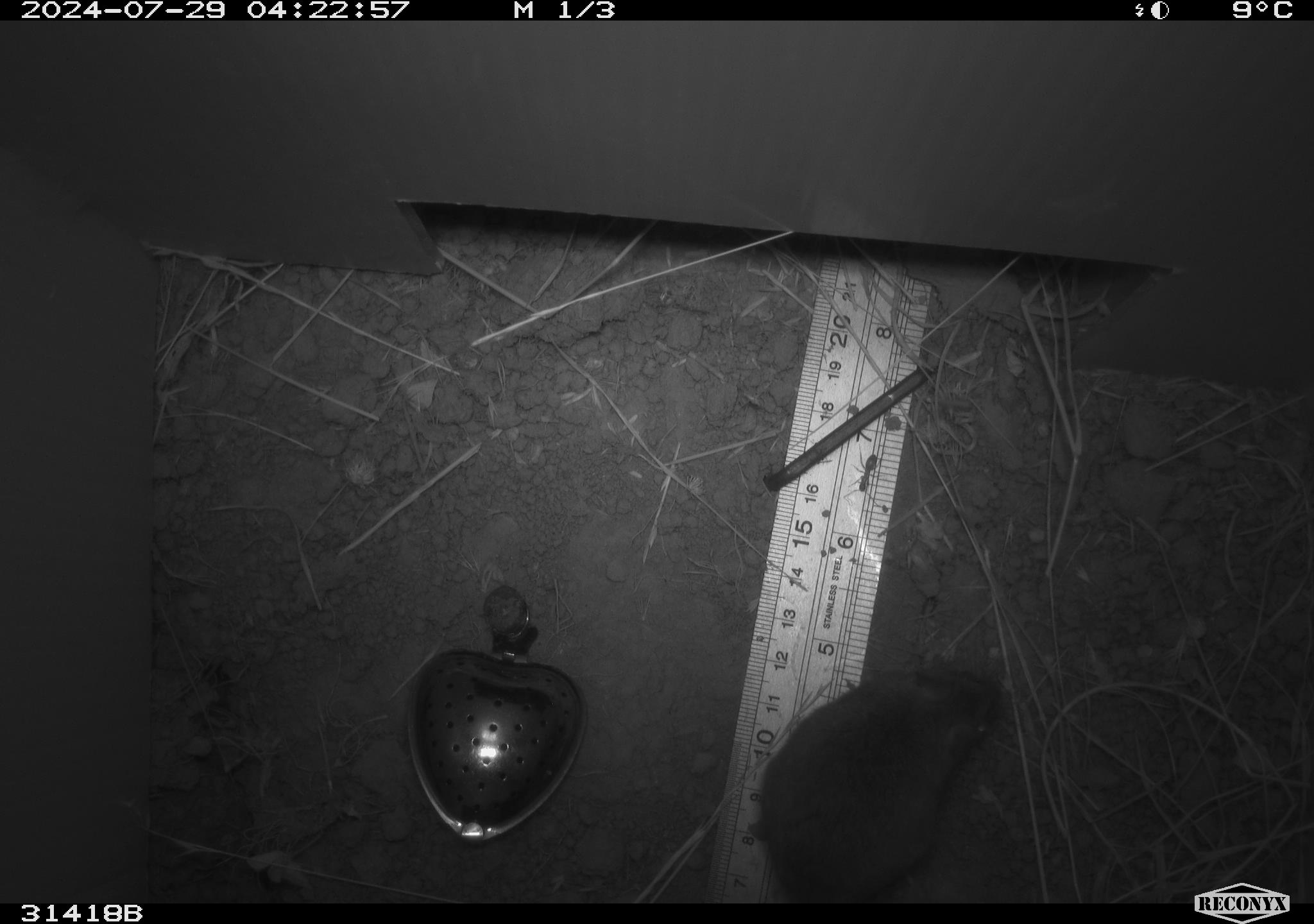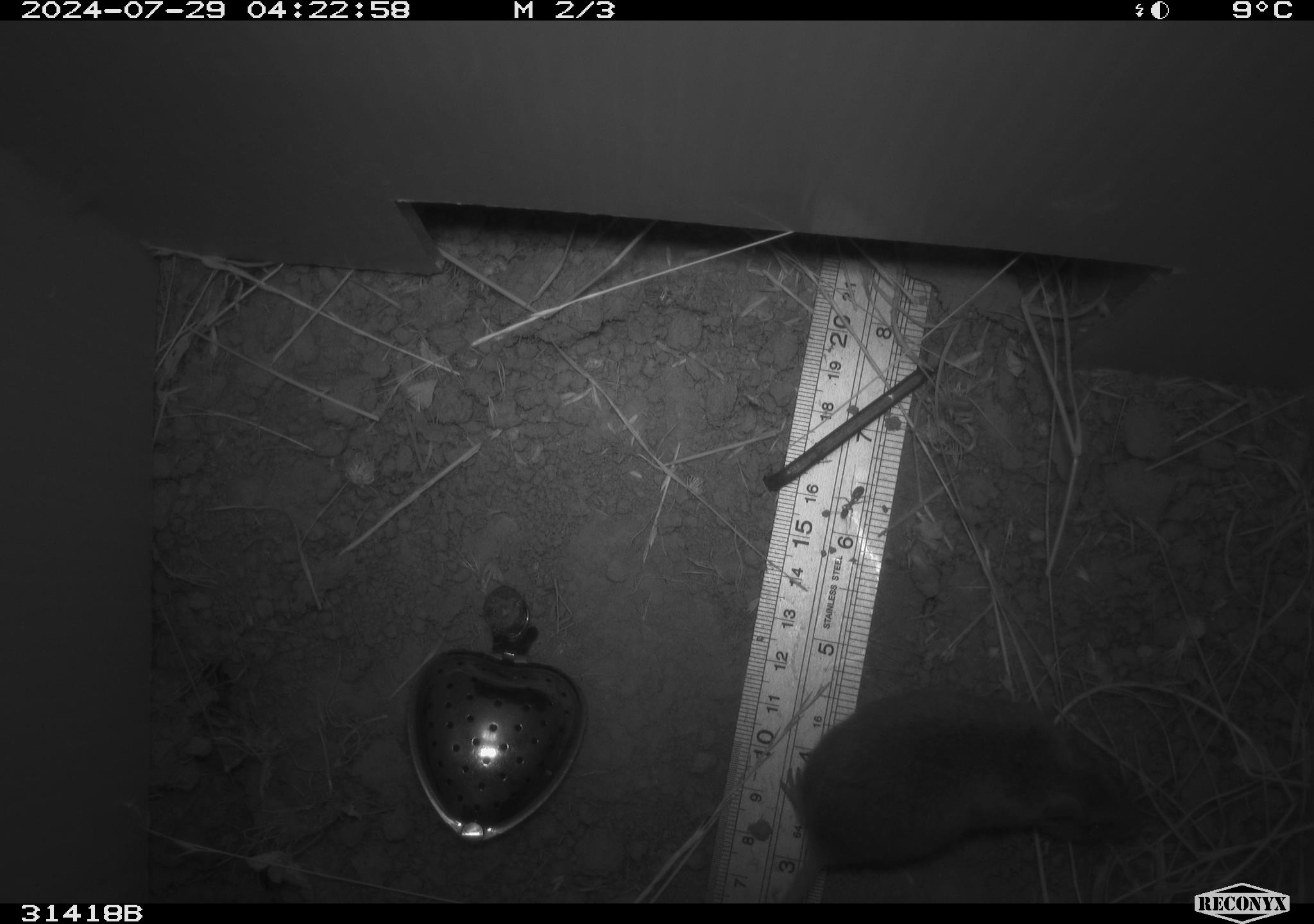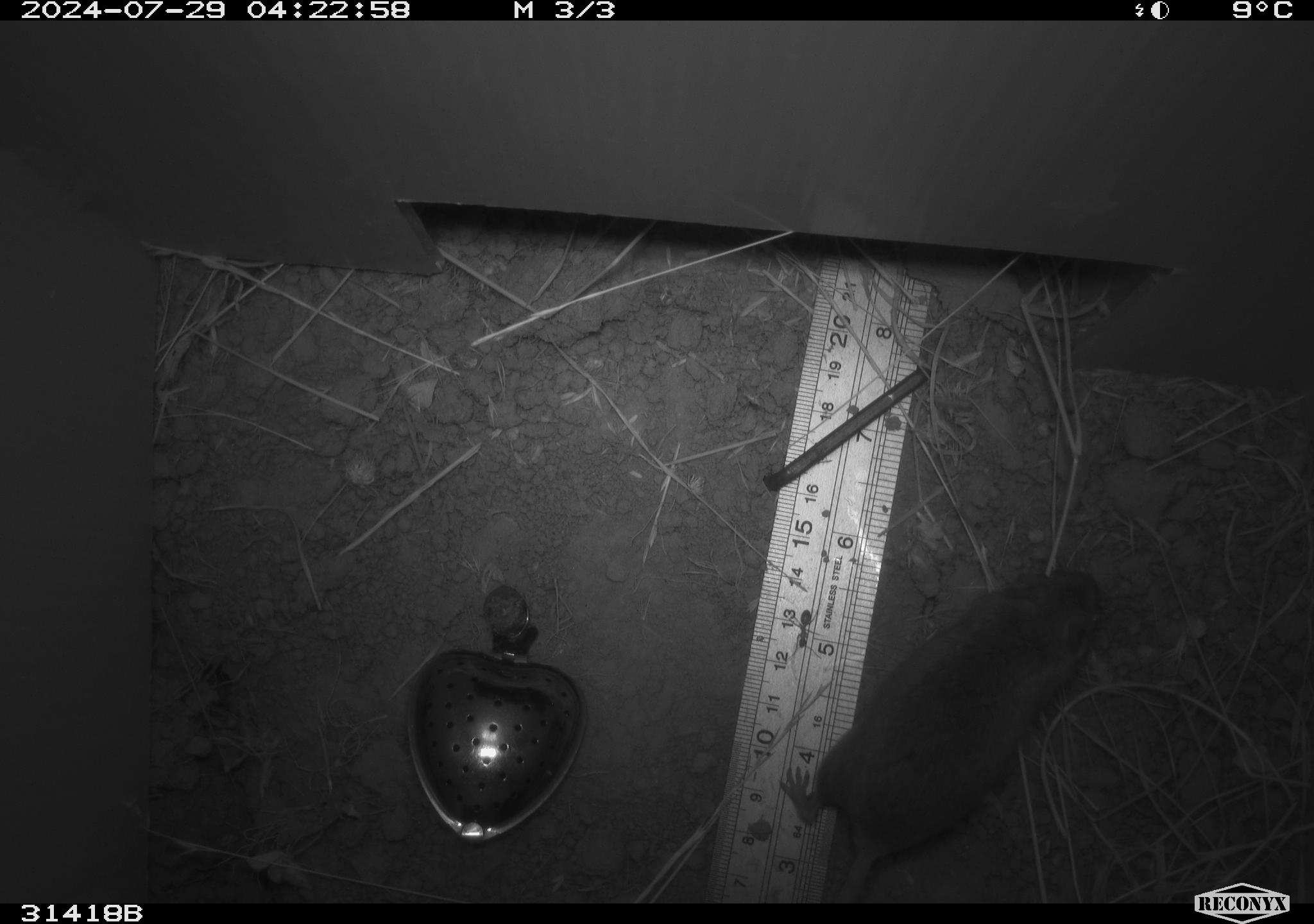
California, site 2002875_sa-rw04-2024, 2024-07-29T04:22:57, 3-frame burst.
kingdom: Animalia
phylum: Chordata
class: Mammalia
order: Rodentia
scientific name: Rodentia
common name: rodent